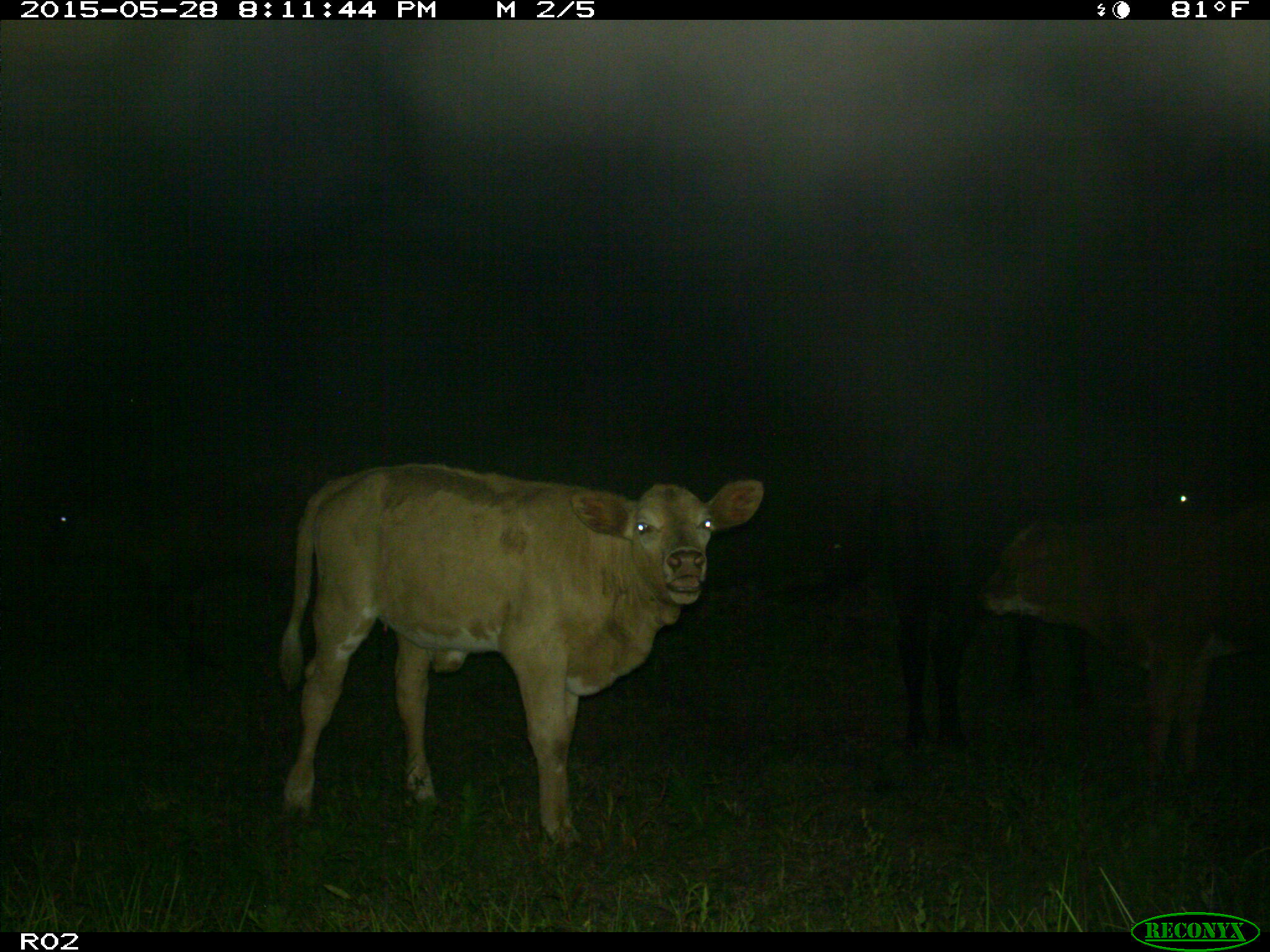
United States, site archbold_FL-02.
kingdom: Animalia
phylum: Chordata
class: Mammalia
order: Artiodactyla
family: Bovidae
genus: Bos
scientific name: Bos taurus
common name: domestic cow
Bos taurus (domestic cow).